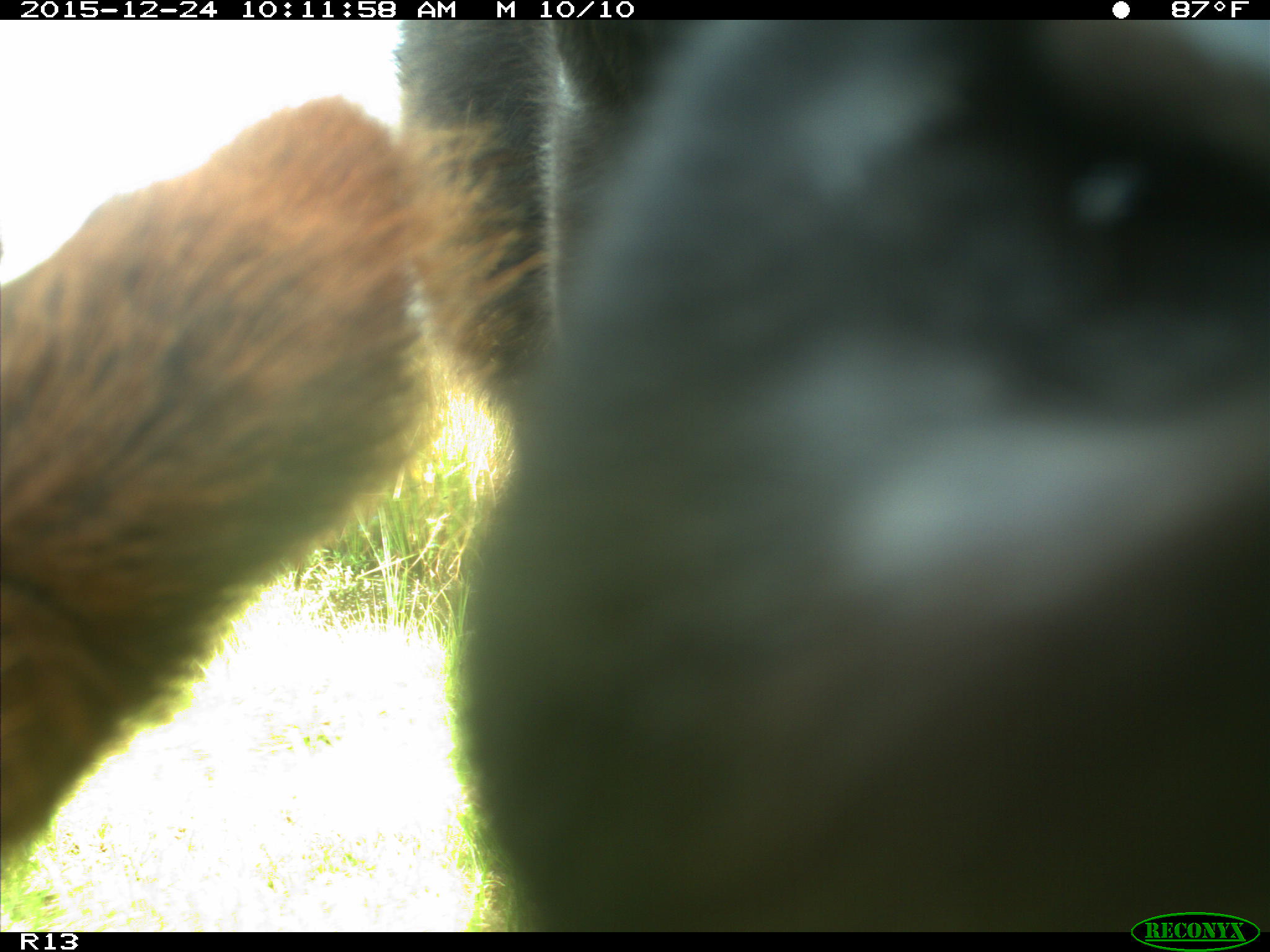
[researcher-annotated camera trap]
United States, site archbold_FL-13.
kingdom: Animalia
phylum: Chordata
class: Mammalia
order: Artiodactyla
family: Bovidae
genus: Bos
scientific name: Bos taurus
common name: domestic cow